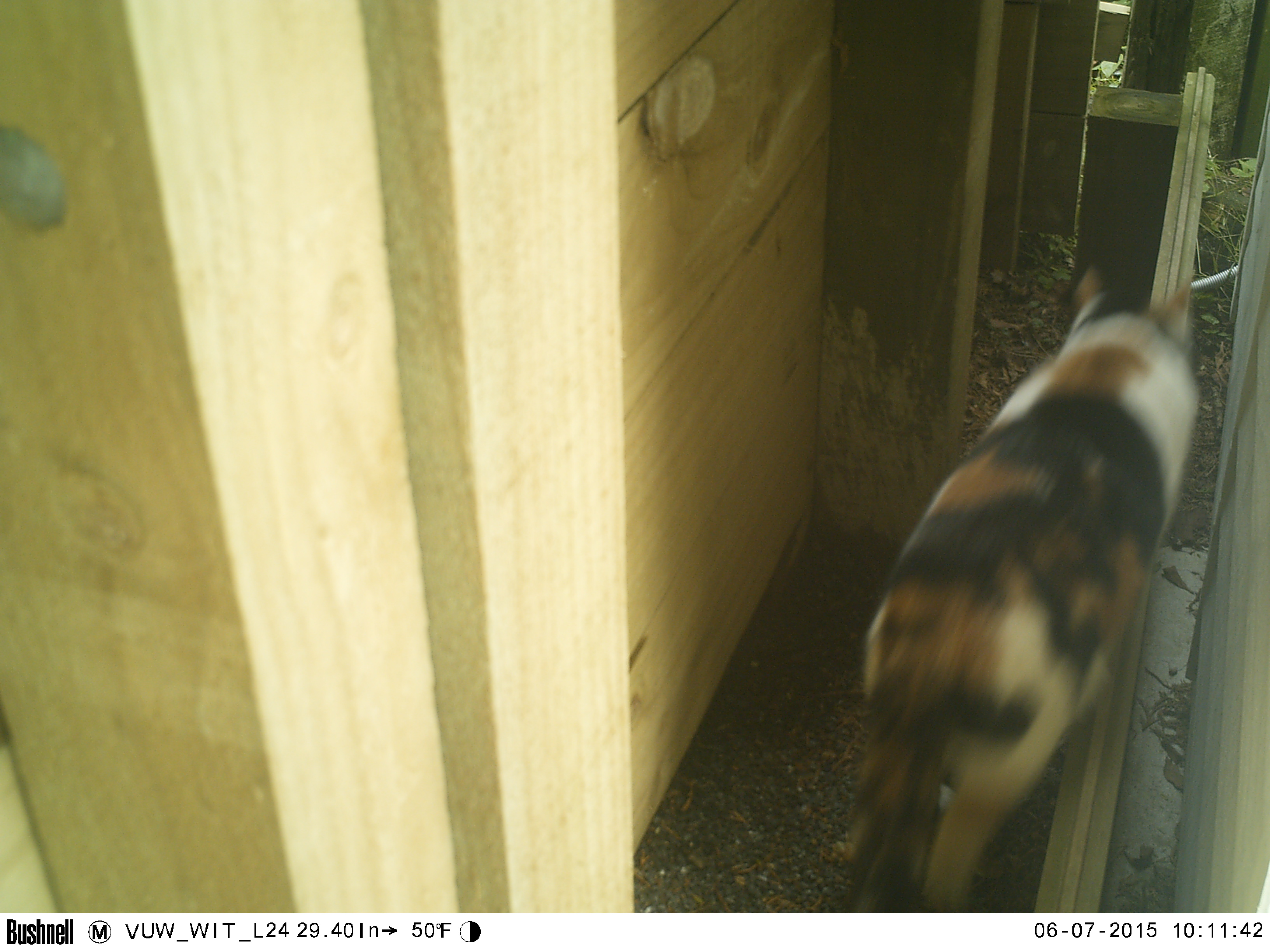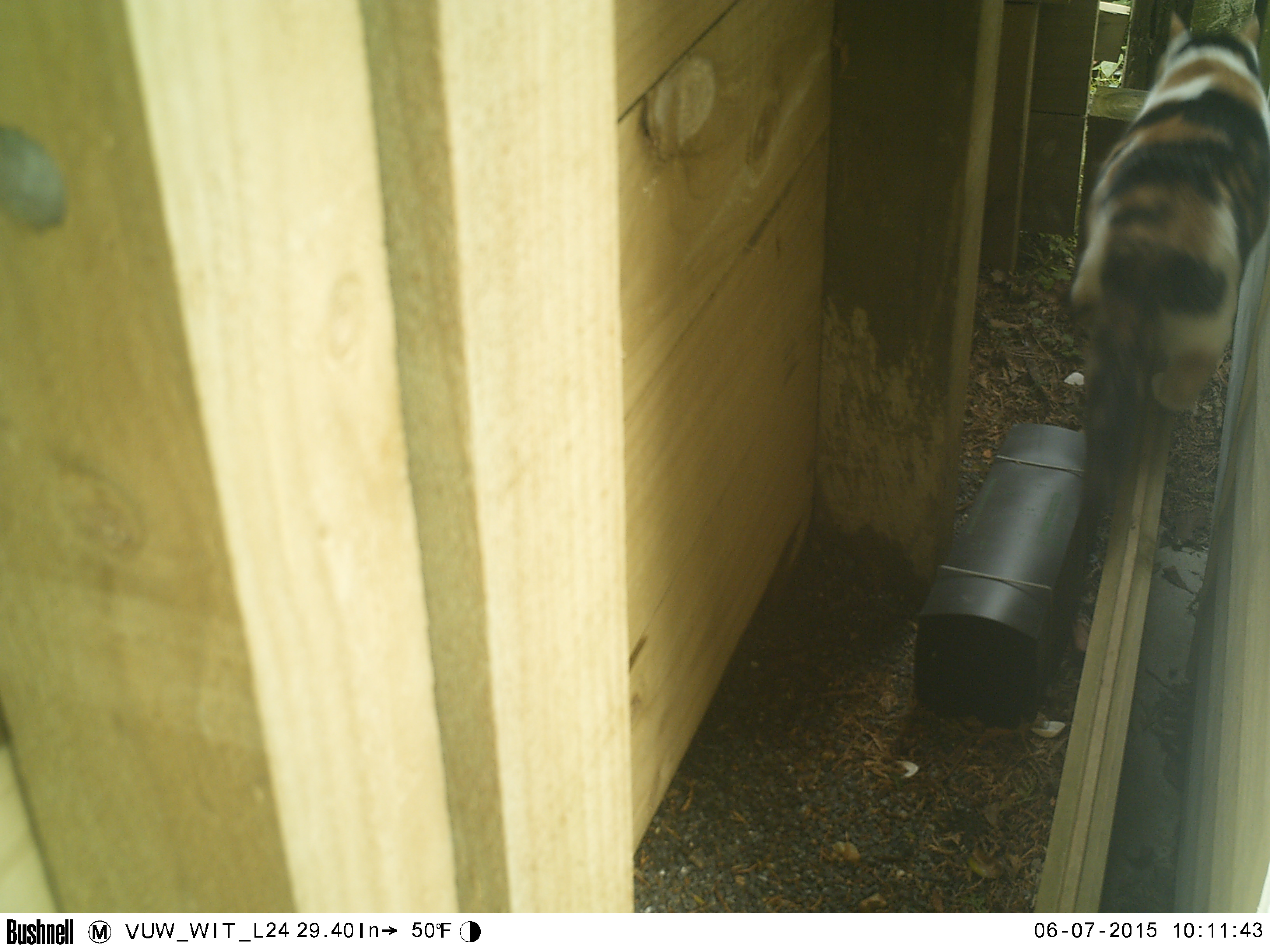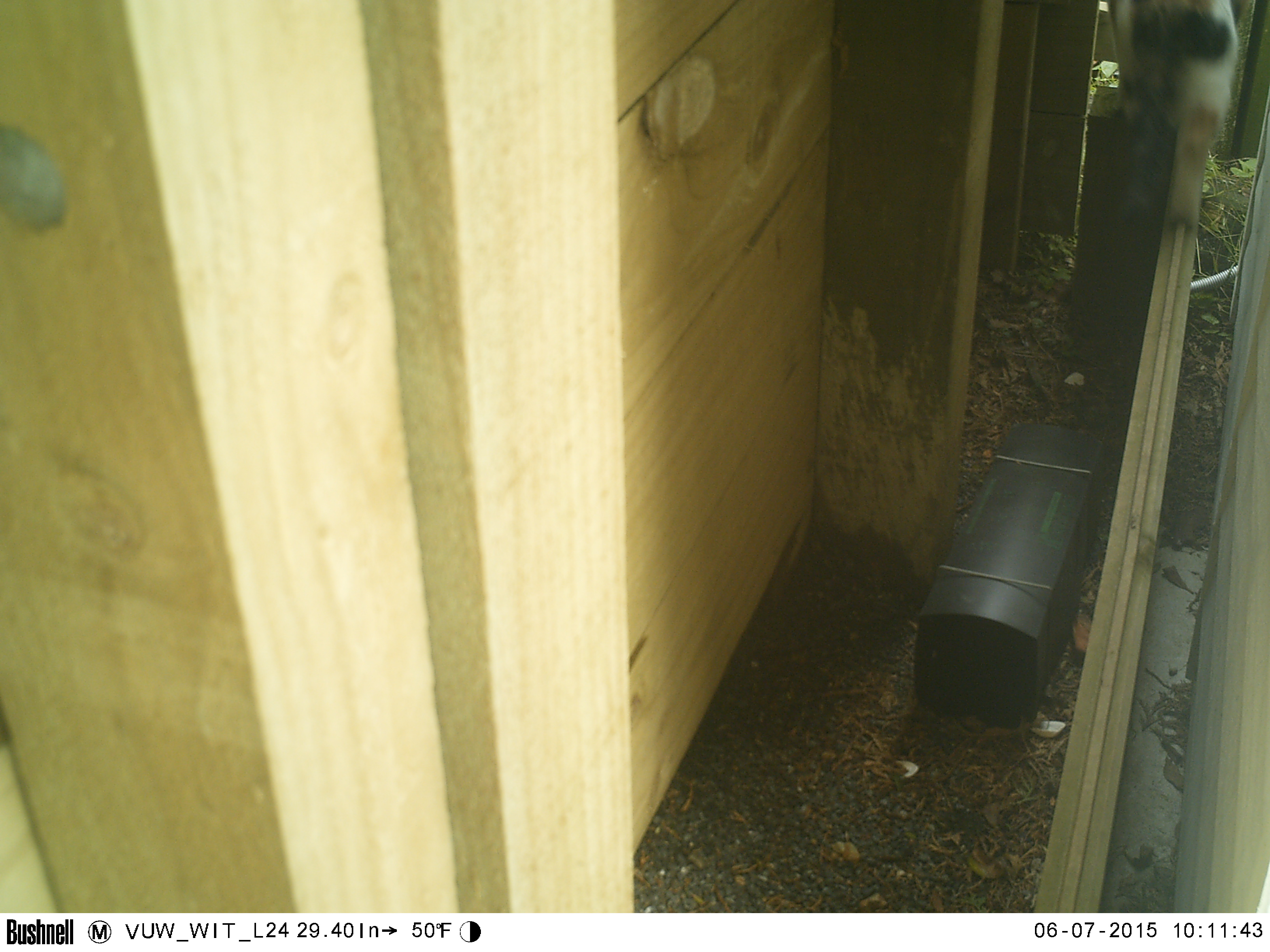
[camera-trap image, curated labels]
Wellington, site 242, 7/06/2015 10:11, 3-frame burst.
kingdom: Animalia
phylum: Chordata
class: Mammalia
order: Carnivora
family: Felidae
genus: Felis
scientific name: Felis catus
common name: cat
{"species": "cat (Felis catus)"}